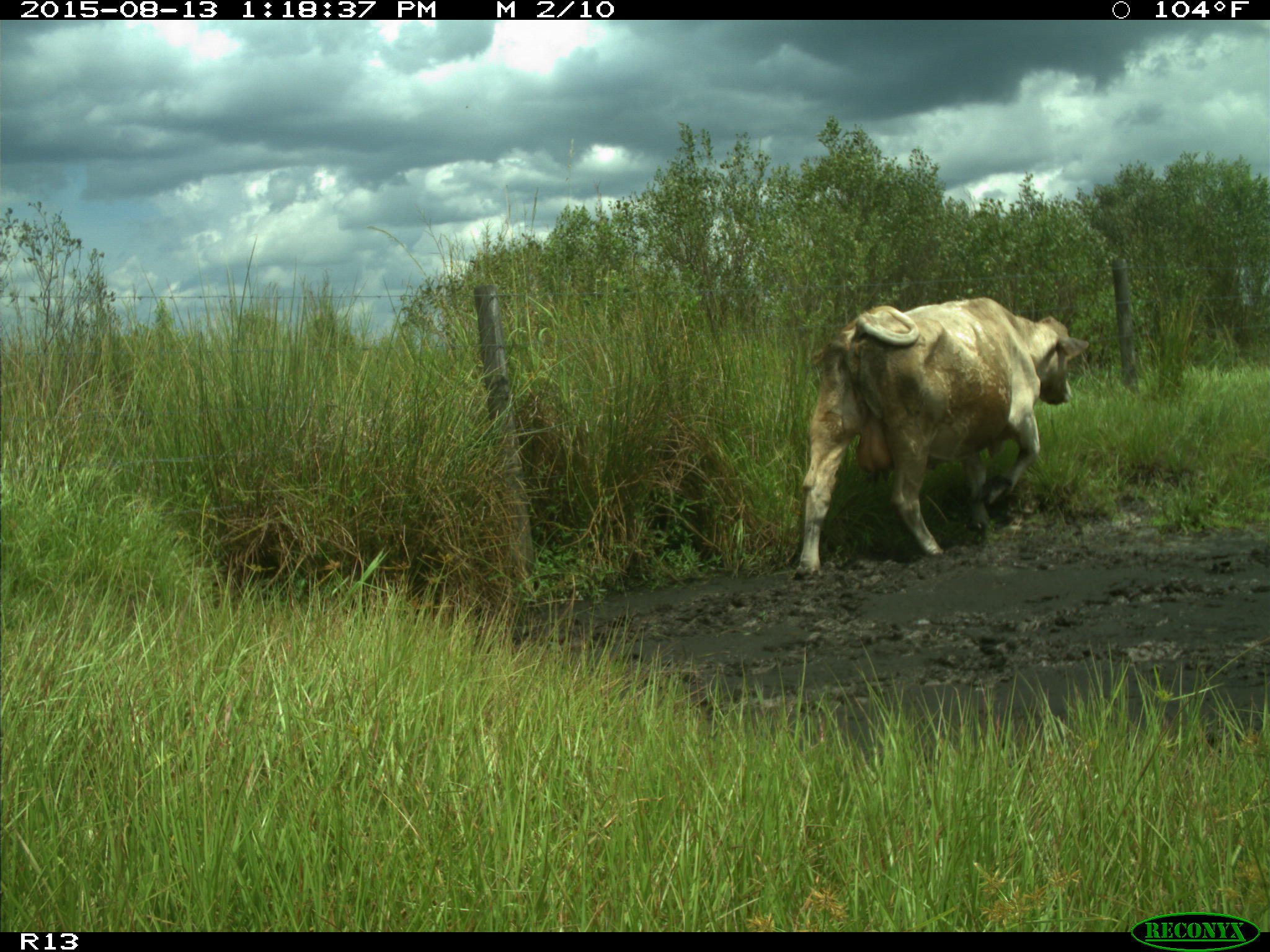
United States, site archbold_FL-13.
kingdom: Animalia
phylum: Chordata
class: Mammalia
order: Artiodactyla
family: Bovidae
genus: Bos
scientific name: Bos taurus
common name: domestic cow